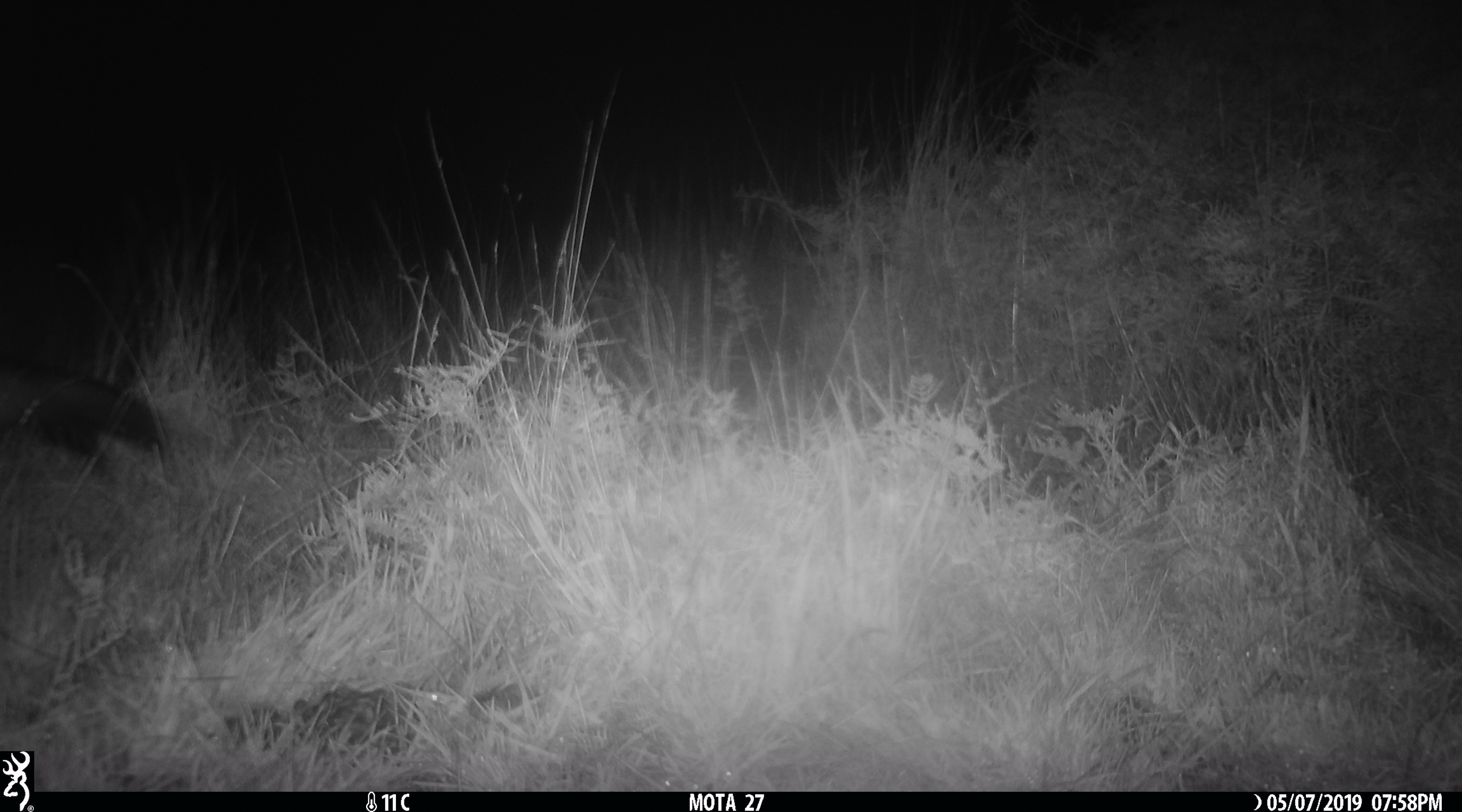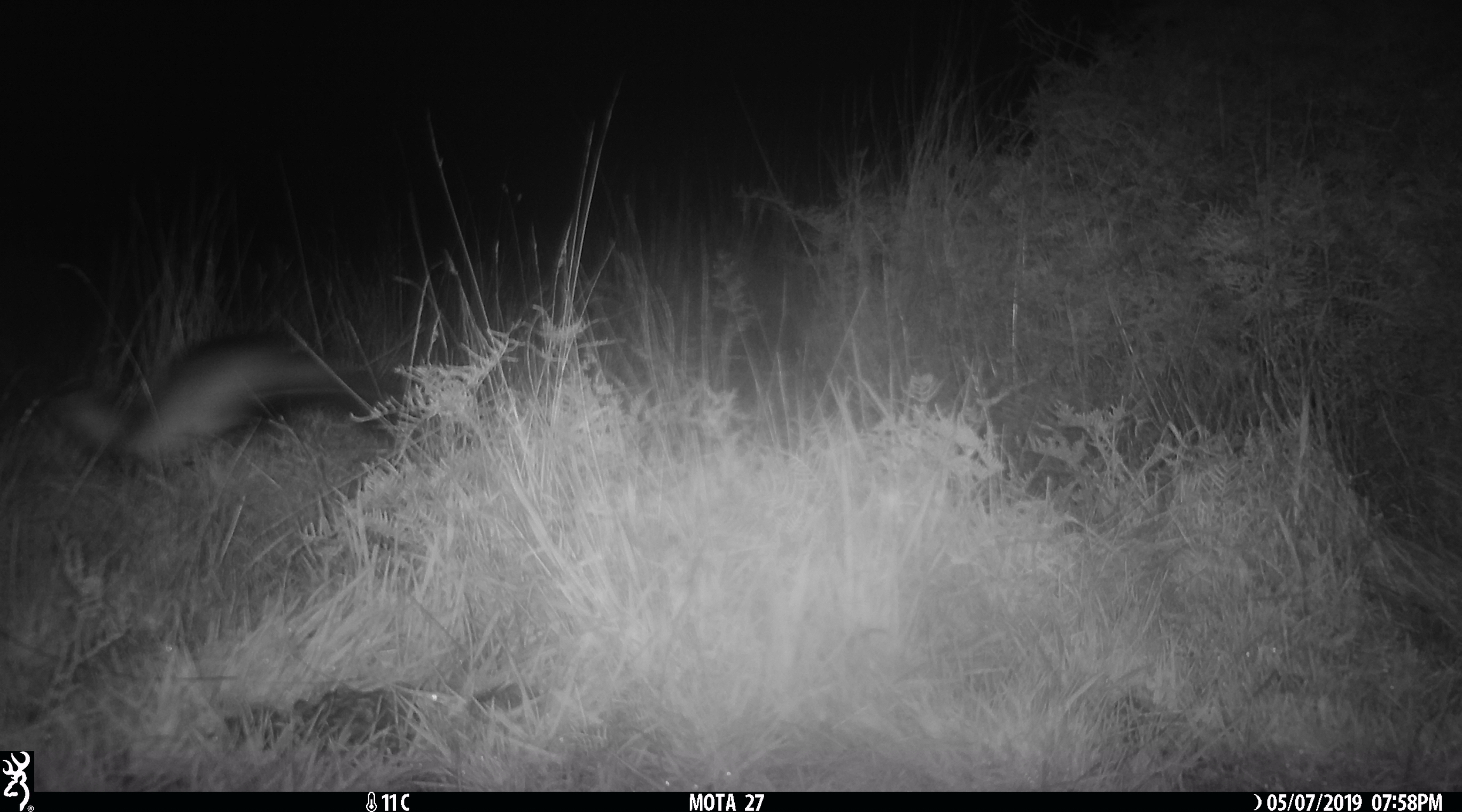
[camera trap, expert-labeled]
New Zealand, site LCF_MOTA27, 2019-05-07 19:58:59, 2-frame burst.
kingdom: Animalia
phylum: Chordata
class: Mammalia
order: Carnivora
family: Mustelidae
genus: Mustela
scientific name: Mustela furo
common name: ferret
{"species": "ferret (Mustela furo)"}